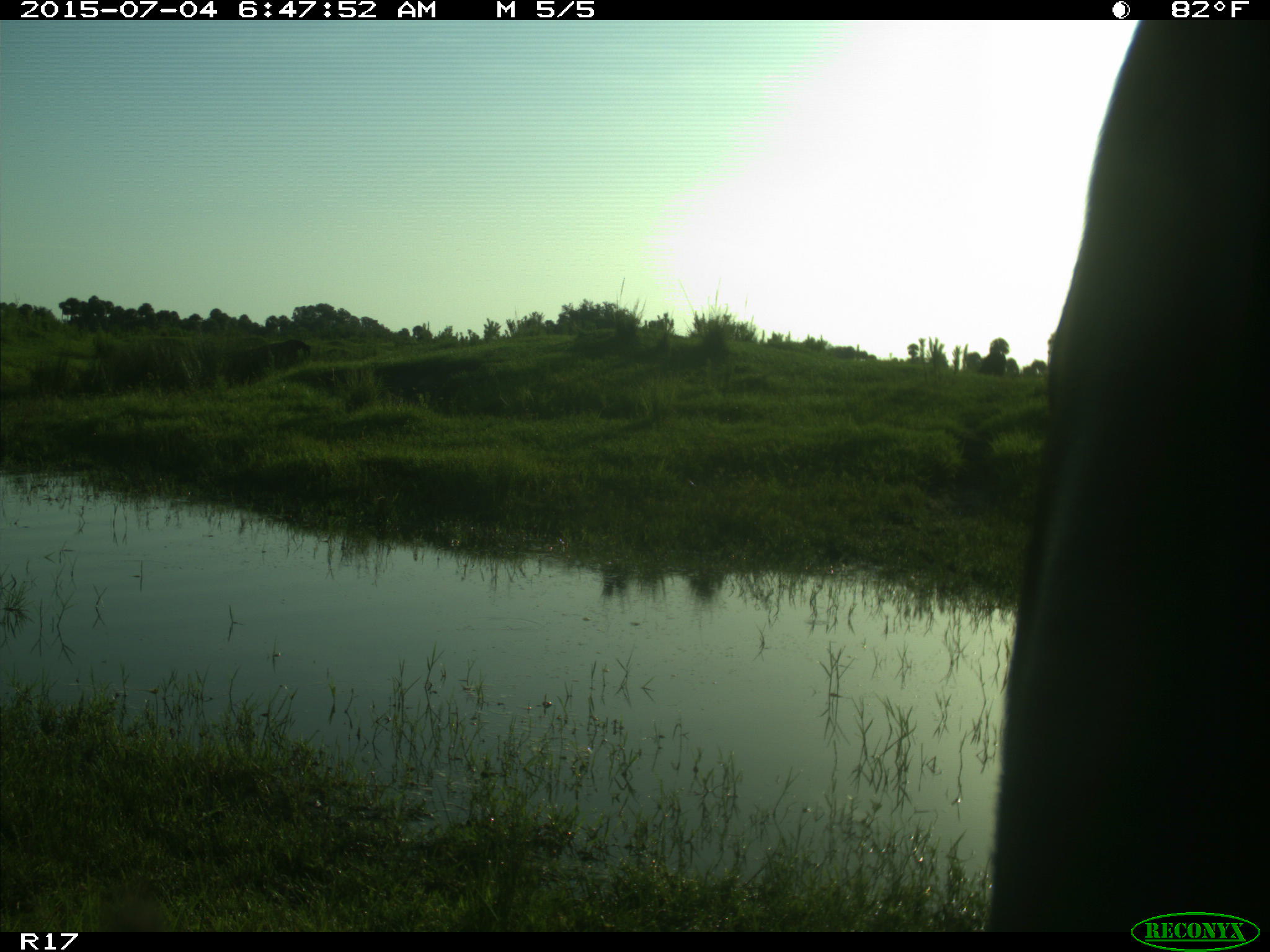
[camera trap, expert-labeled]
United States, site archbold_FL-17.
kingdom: Animalia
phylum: Chordata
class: Mammalia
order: Artiodactyla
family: Bovidae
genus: Bos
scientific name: Bos taurus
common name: domestic cow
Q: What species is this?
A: Bos taurus (domestic cow).